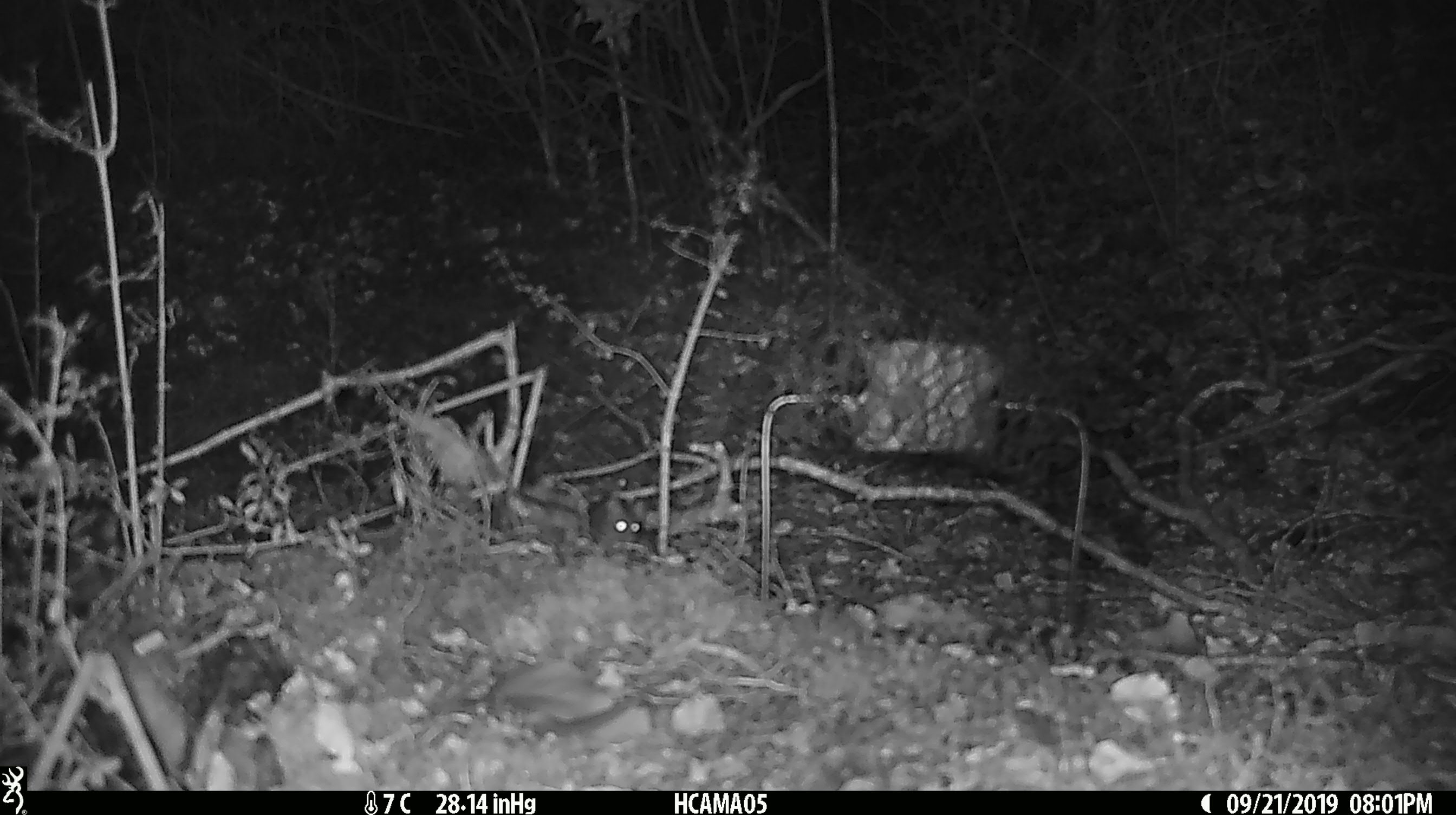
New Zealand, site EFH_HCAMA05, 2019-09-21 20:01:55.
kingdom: Animalia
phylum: Chordata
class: Mammalia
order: Rodentia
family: Muridae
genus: Mus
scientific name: Mus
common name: mouse